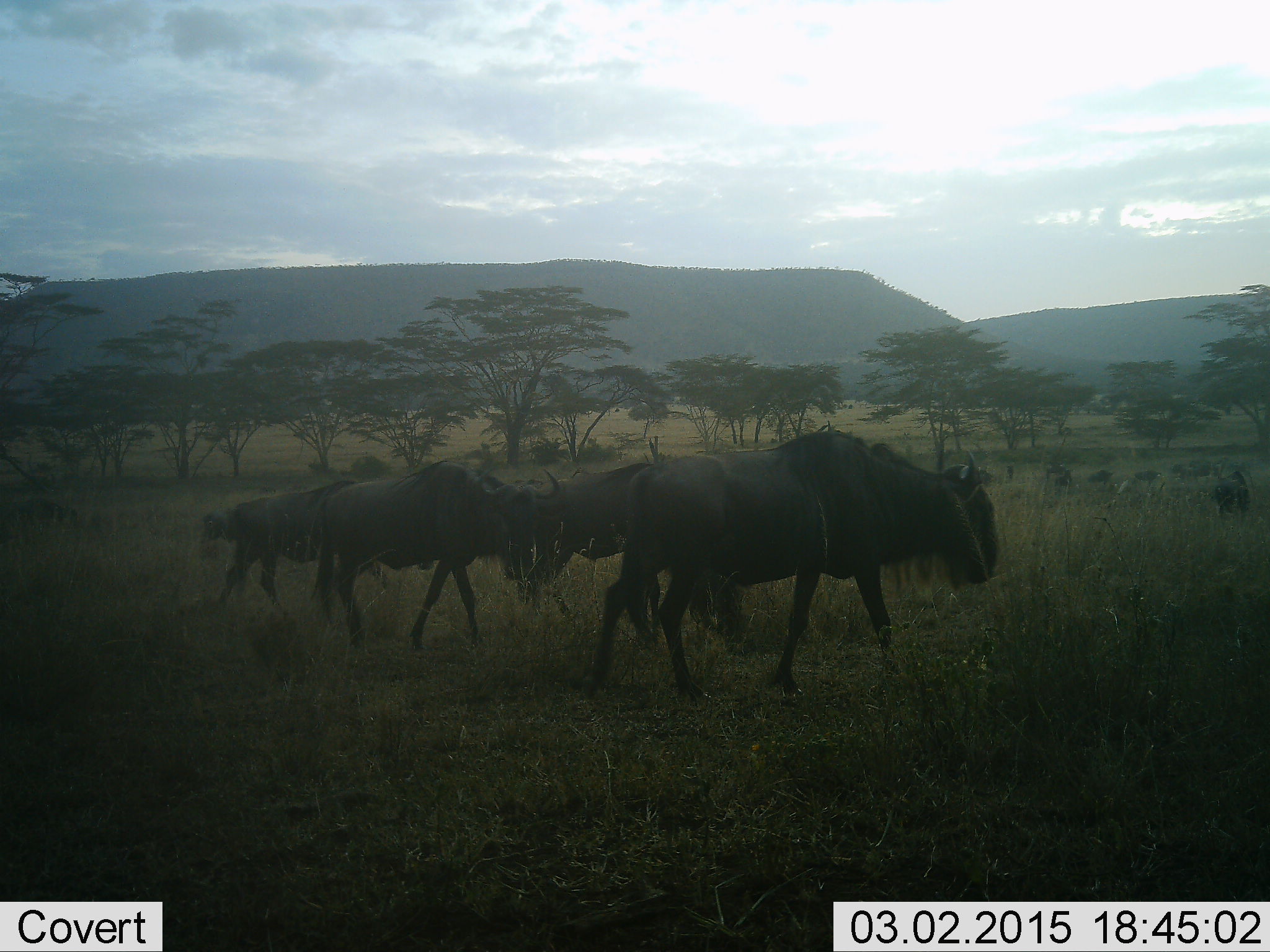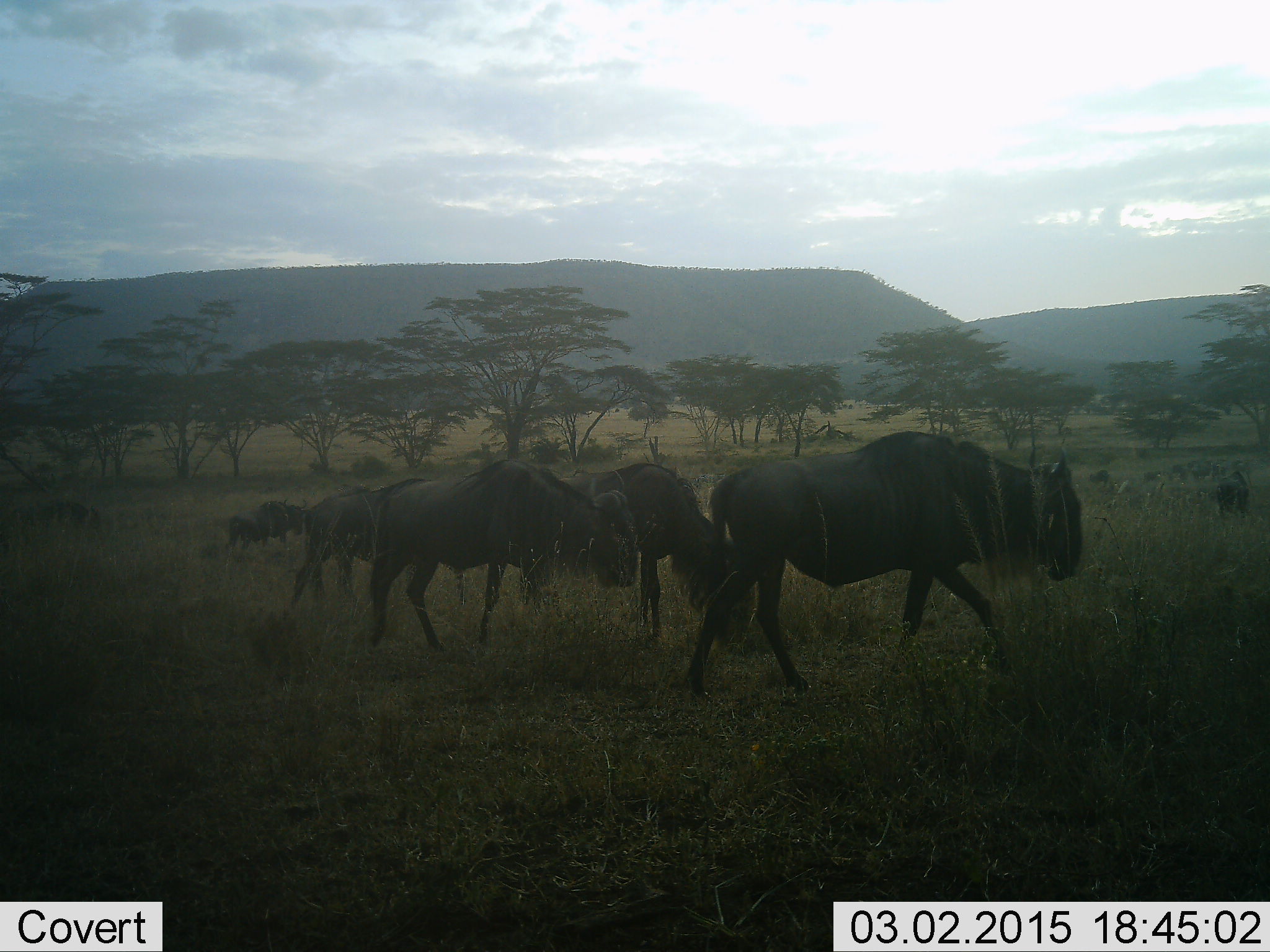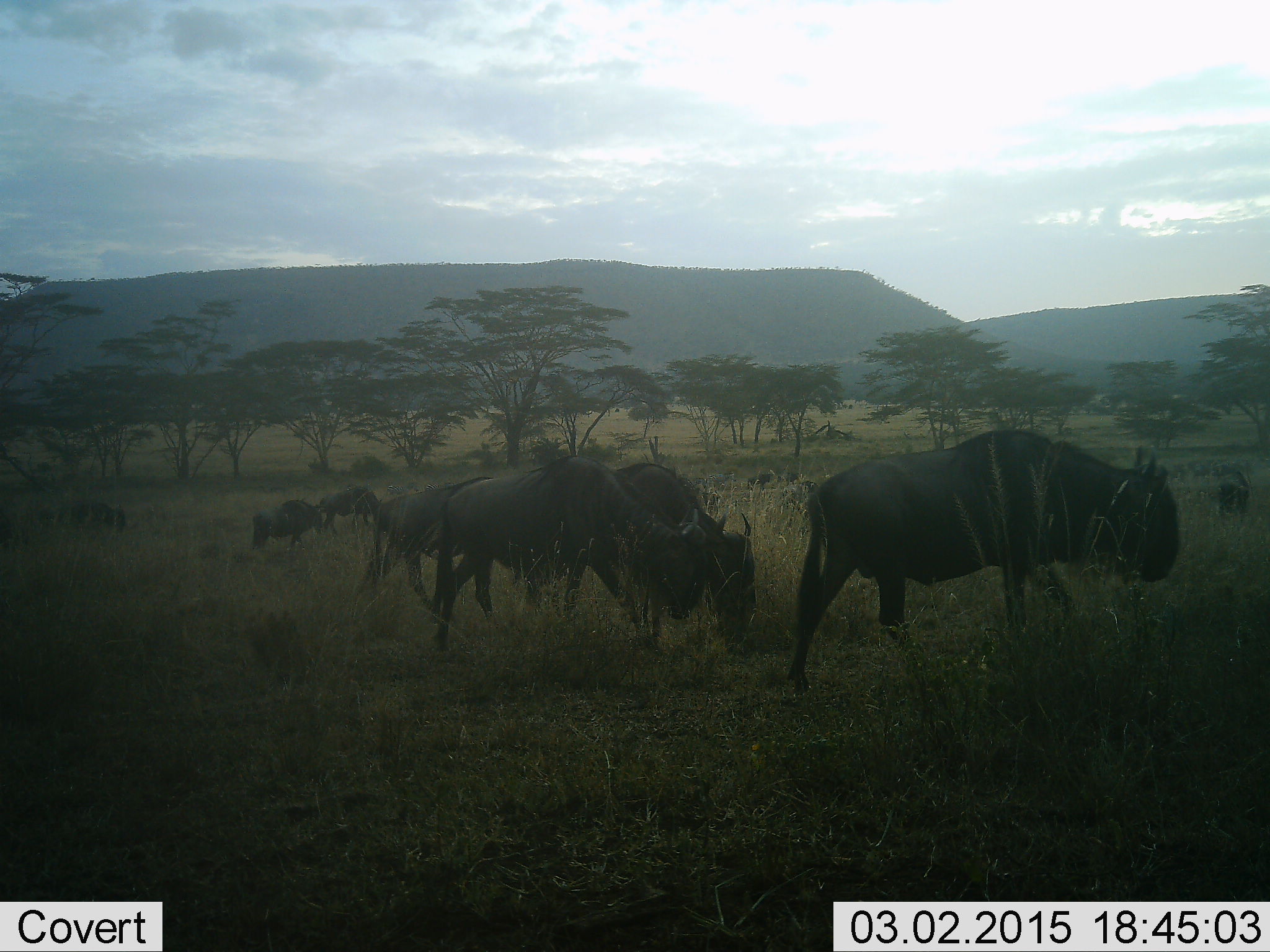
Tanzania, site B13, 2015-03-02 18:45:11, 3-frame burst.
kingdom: Animalia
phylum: Chordata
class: Mammalia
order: Artiodactyla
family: Bovidae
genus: Connochaetes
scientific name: Connochaetes taurinus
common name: blue wildebeest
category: wildebeest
Wildebeest (blue wildebeest) (Connochaetes taurinus), count 7. Behavior (volunteer vote fractions): standing 20%, resting 0%, moving 100%, interacting 20%. Young present (vote fraction): 0%. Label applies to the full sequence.